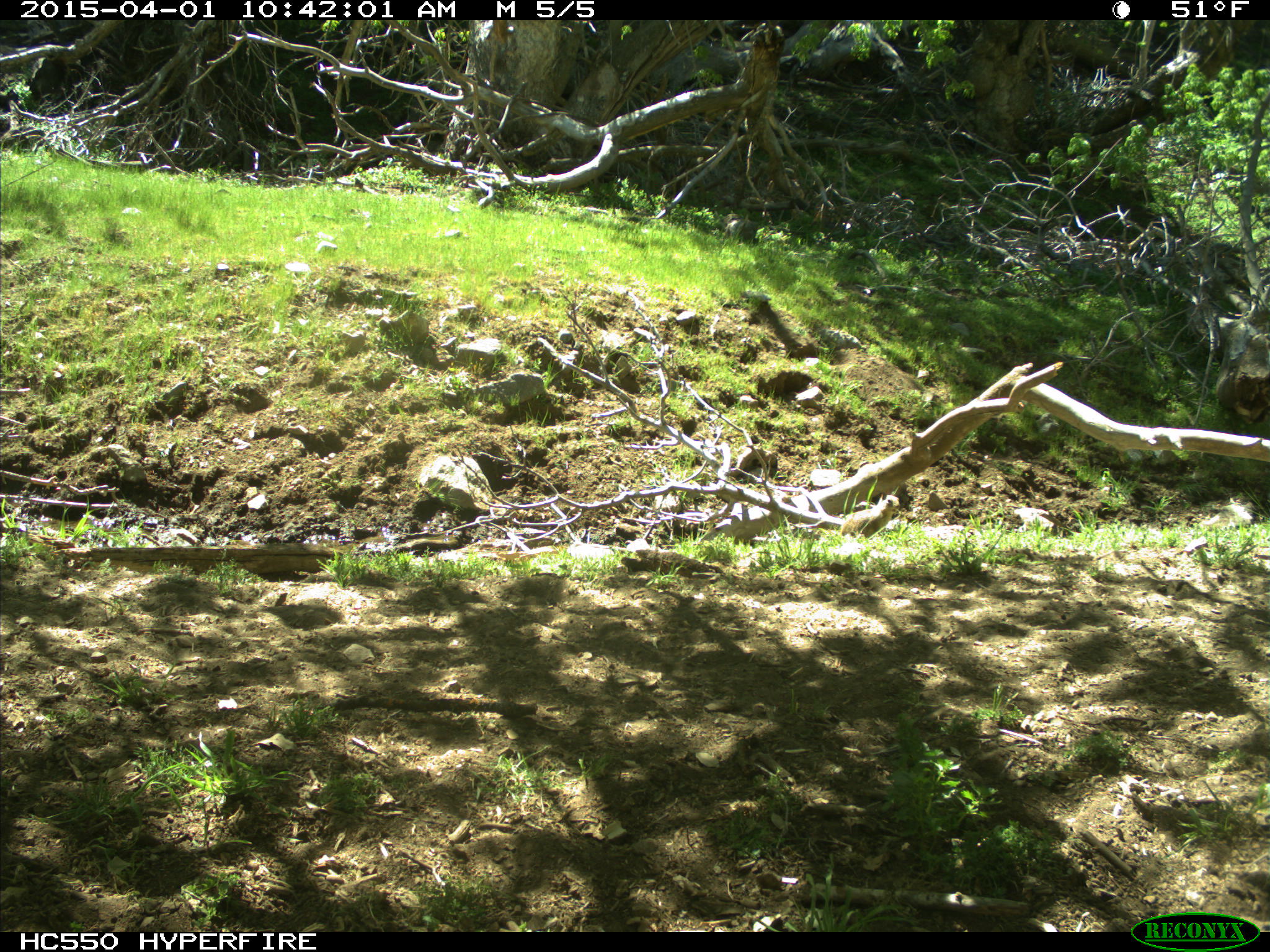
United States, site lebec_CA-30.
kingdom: Animalia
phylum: Chordata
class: Mammalia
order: Rodentia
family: Sciuridae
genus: Otospermophilus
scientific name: Otospermophilus beecheyi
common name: california ground squirrel